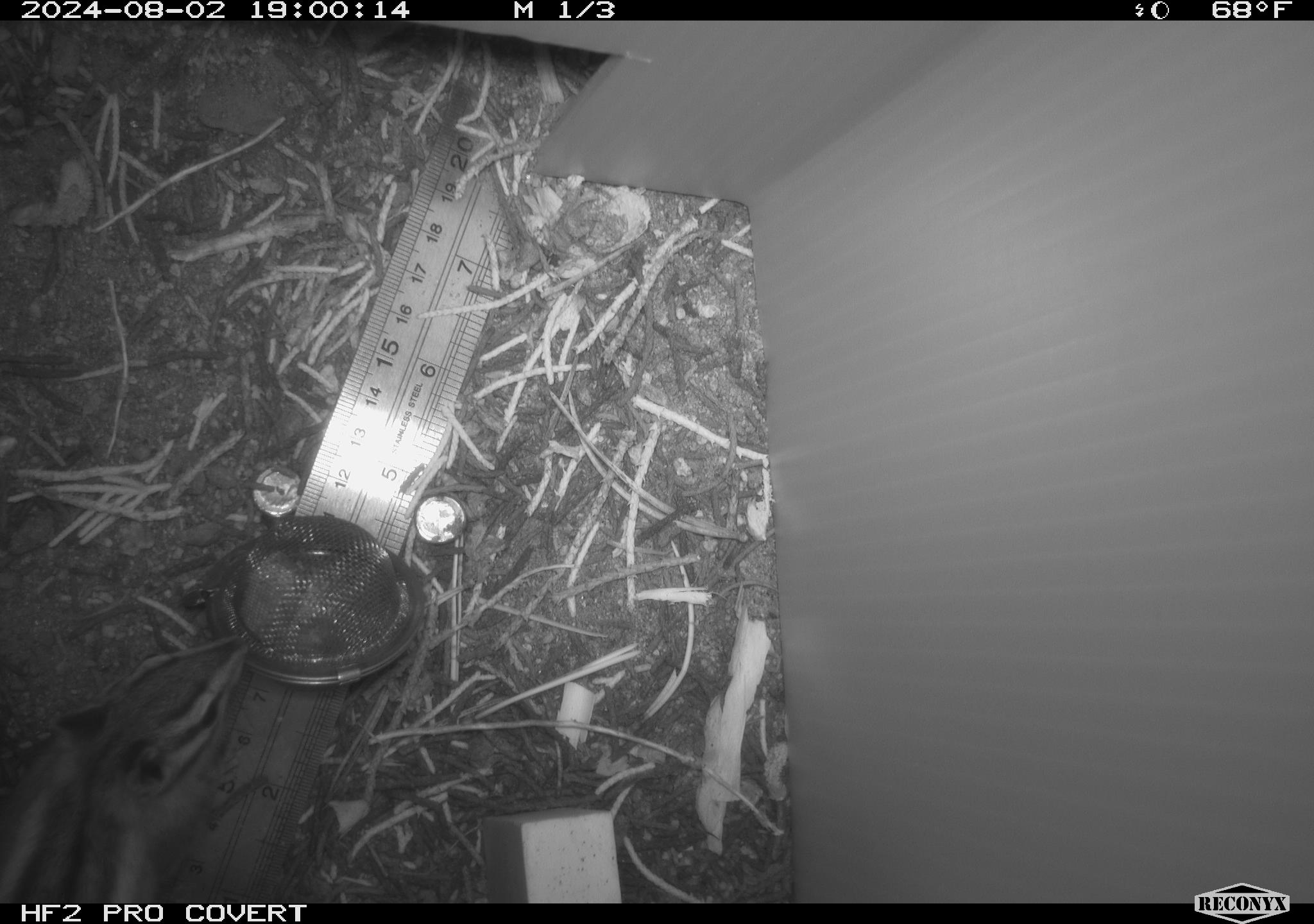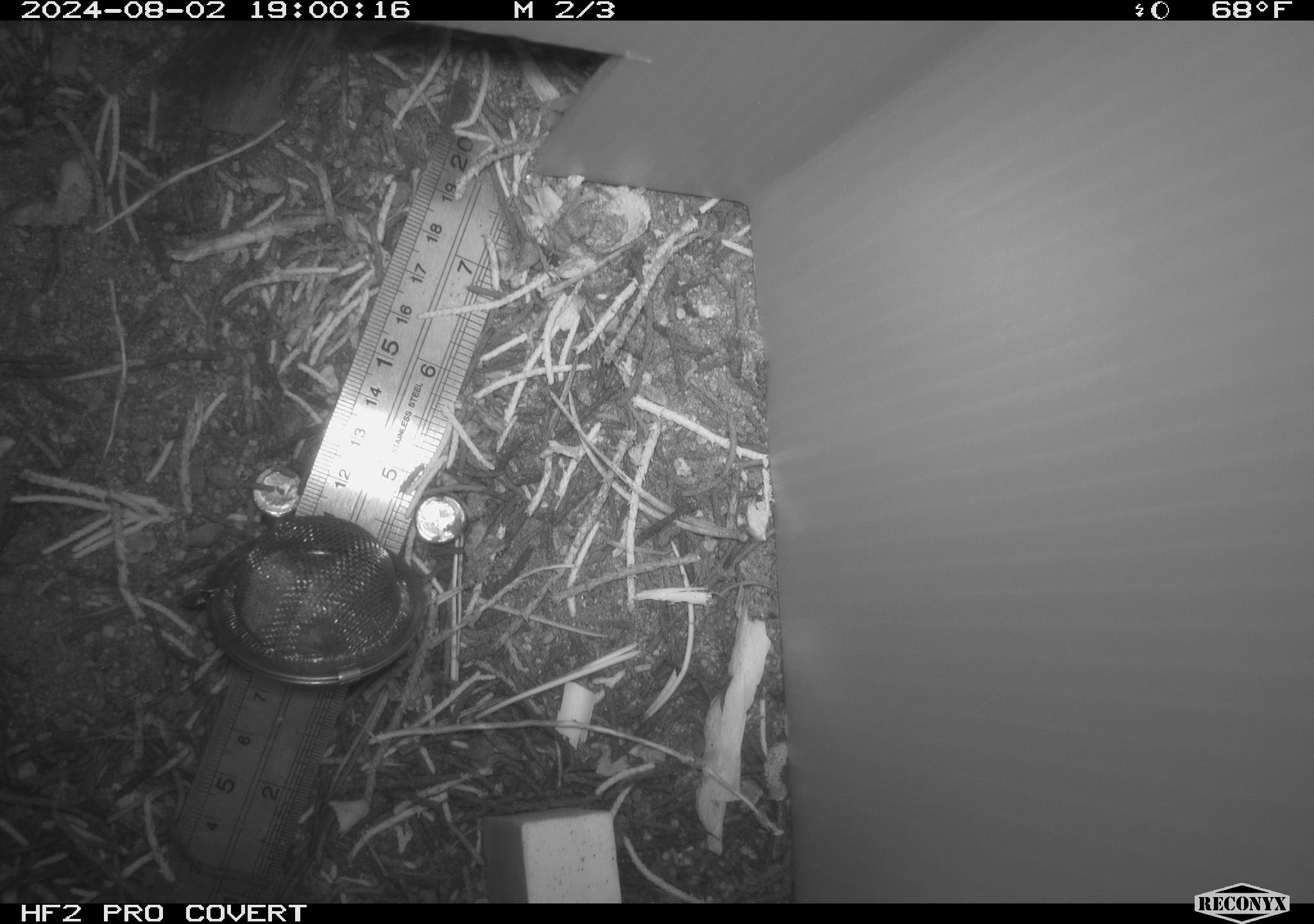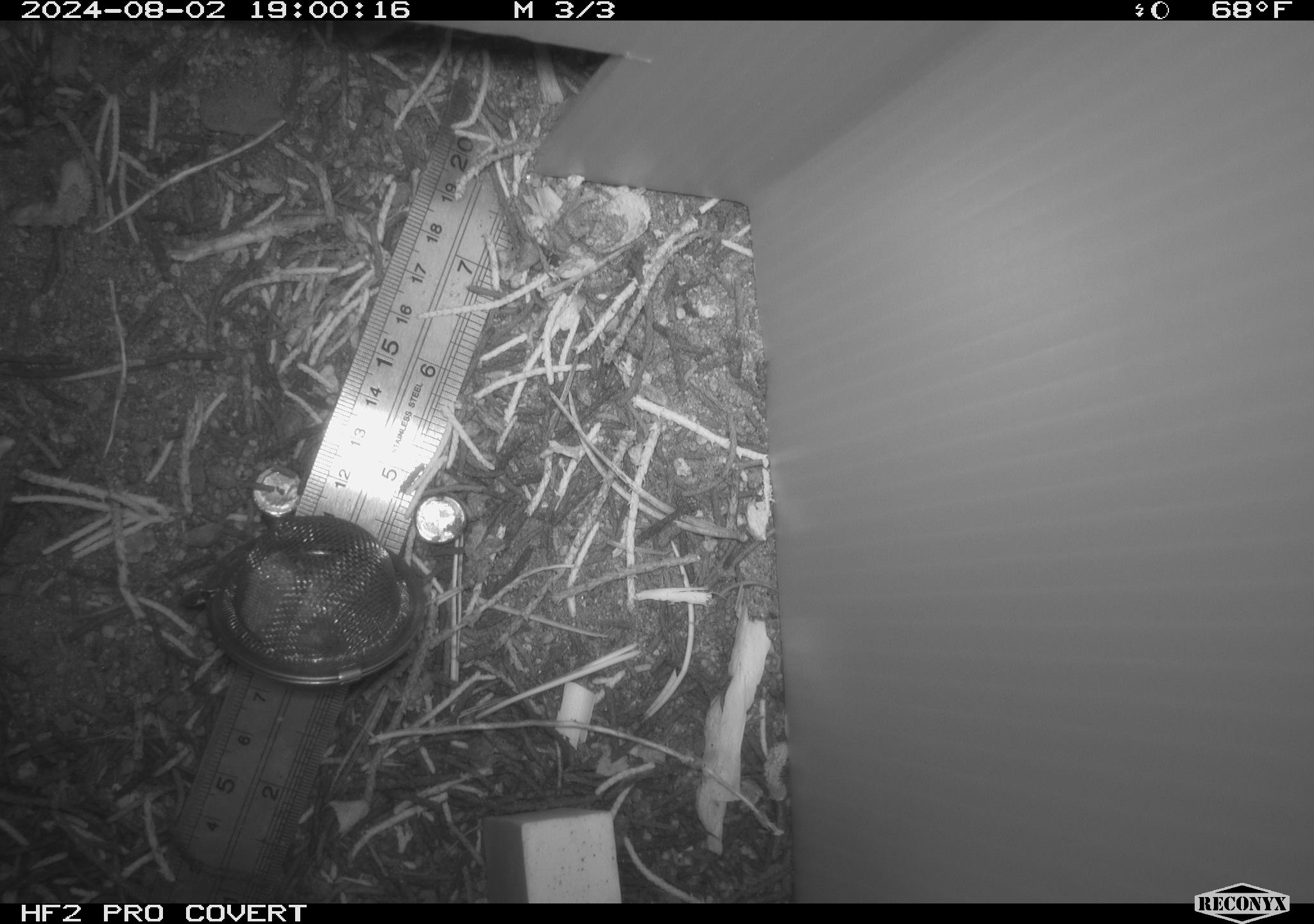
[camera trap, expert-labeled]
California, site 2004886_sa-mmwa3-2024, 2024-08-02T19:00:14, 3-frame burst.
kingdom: Animalia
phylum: Chordata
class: Mammalia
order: Rodentia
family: Sciuridae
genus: Neotamias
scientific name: Neotamias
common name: western chipmunks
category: neotamias species